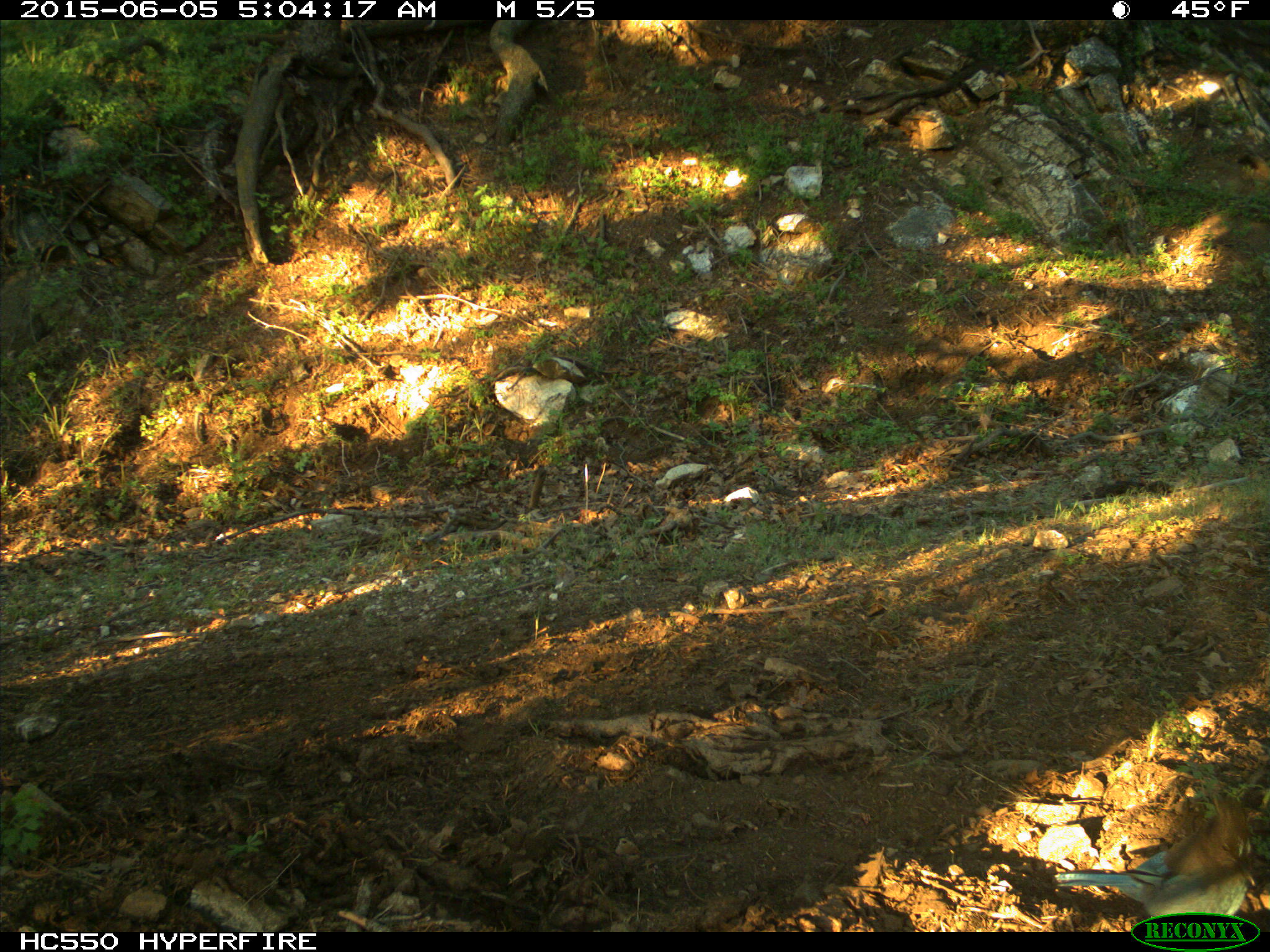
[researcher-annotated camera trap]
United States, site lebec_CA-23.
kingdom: Animalia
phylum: Chordata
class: Aves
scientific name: Aves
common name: birds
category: unidentified bird